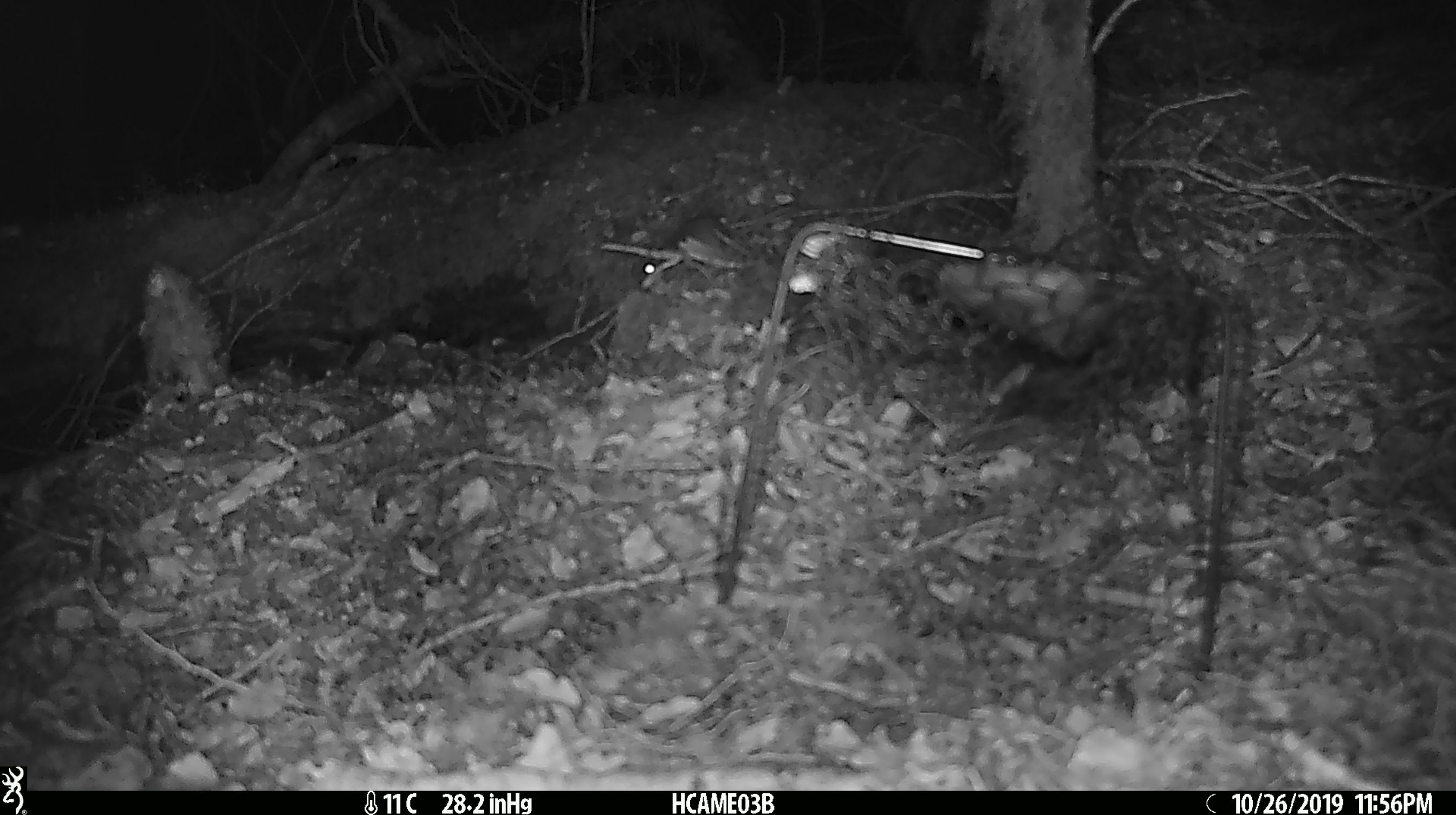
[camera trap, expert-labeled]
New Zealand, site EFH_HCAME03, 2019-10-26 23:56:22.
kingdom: Animalia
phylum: Chordata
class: Mammalia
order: Rodentia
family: Muridae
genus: Mus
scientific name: Mus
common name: mouse